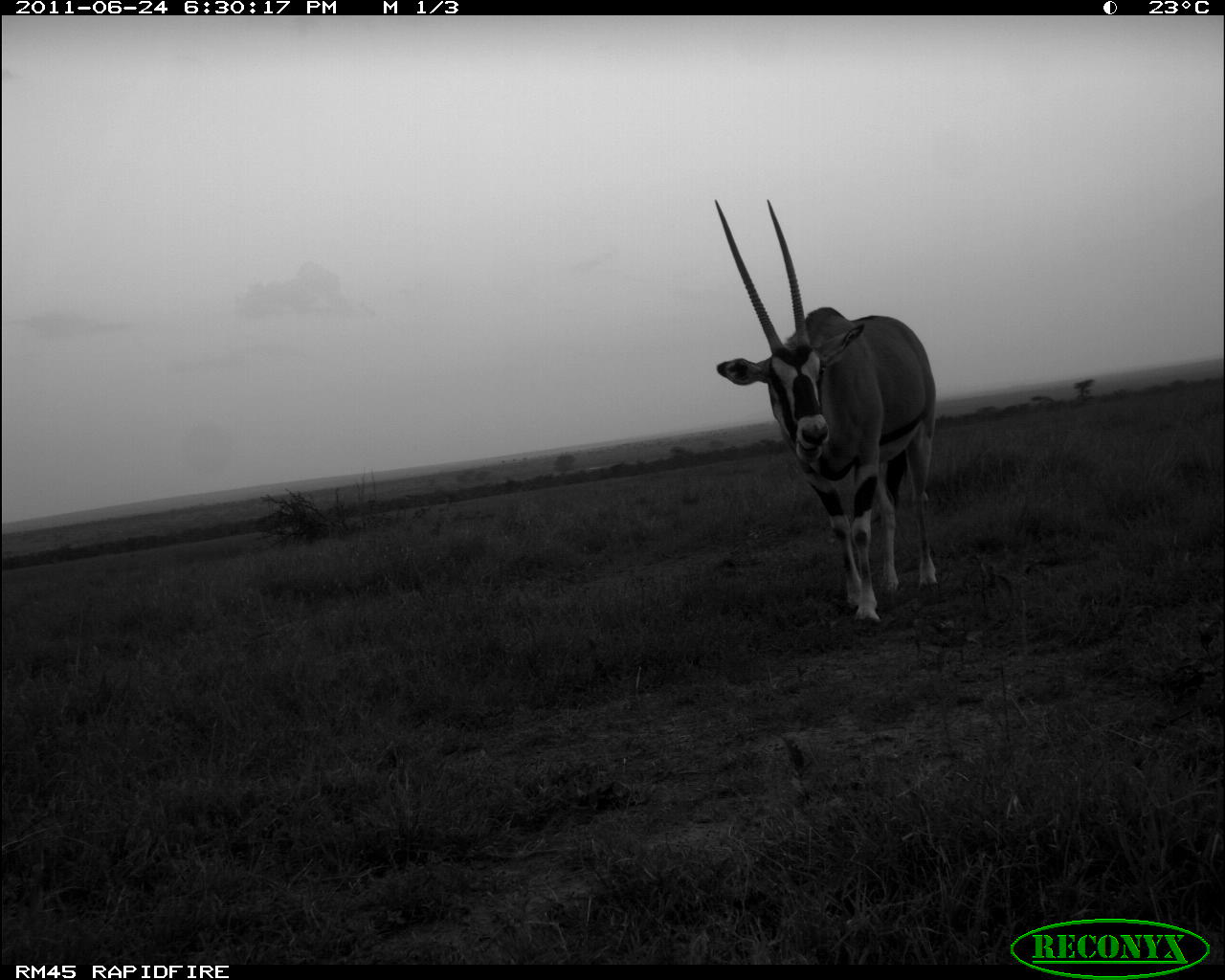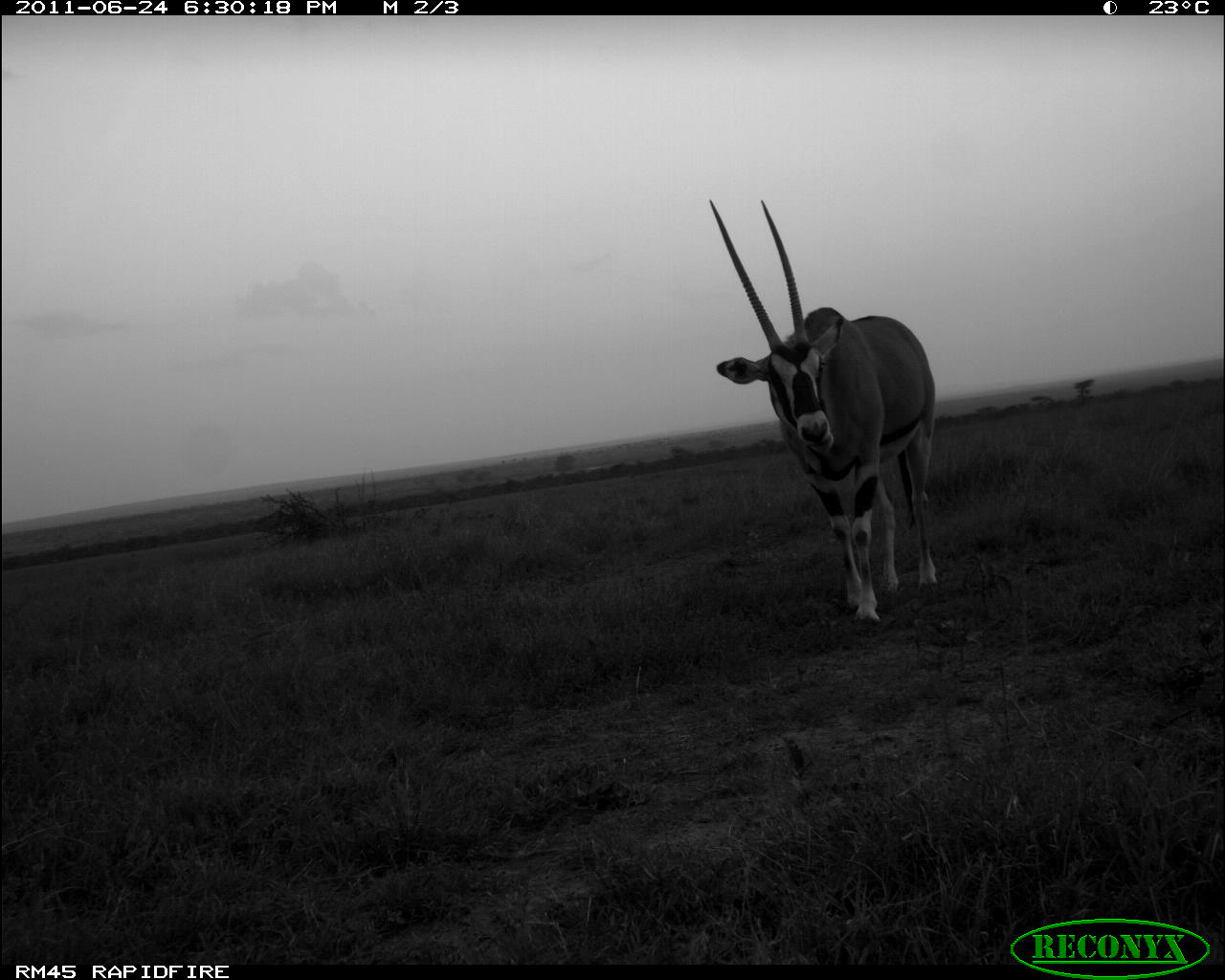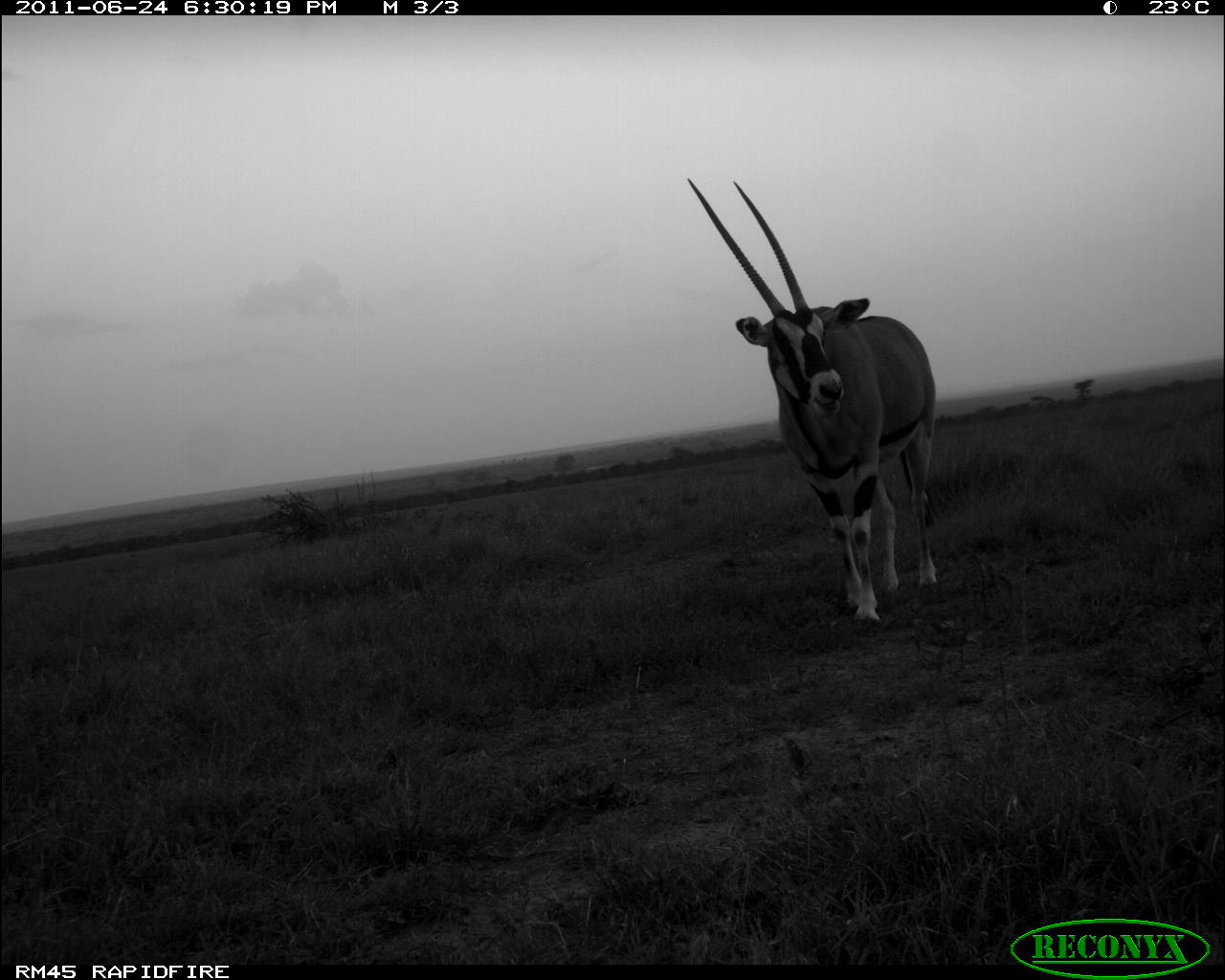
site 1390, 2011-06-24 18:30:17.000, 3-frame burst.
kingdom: Animalia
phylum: Chordata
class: Mammalia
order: Artiodactyla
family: Bovidae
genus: Oryx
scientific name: Oryx beisa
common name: east african oryx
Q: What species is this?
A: Oryx beisa (east african oryx).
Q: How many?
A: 1.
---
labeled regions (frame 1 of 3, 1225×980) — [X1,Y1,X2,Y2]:
oryx beisa: [713,195,938,628]